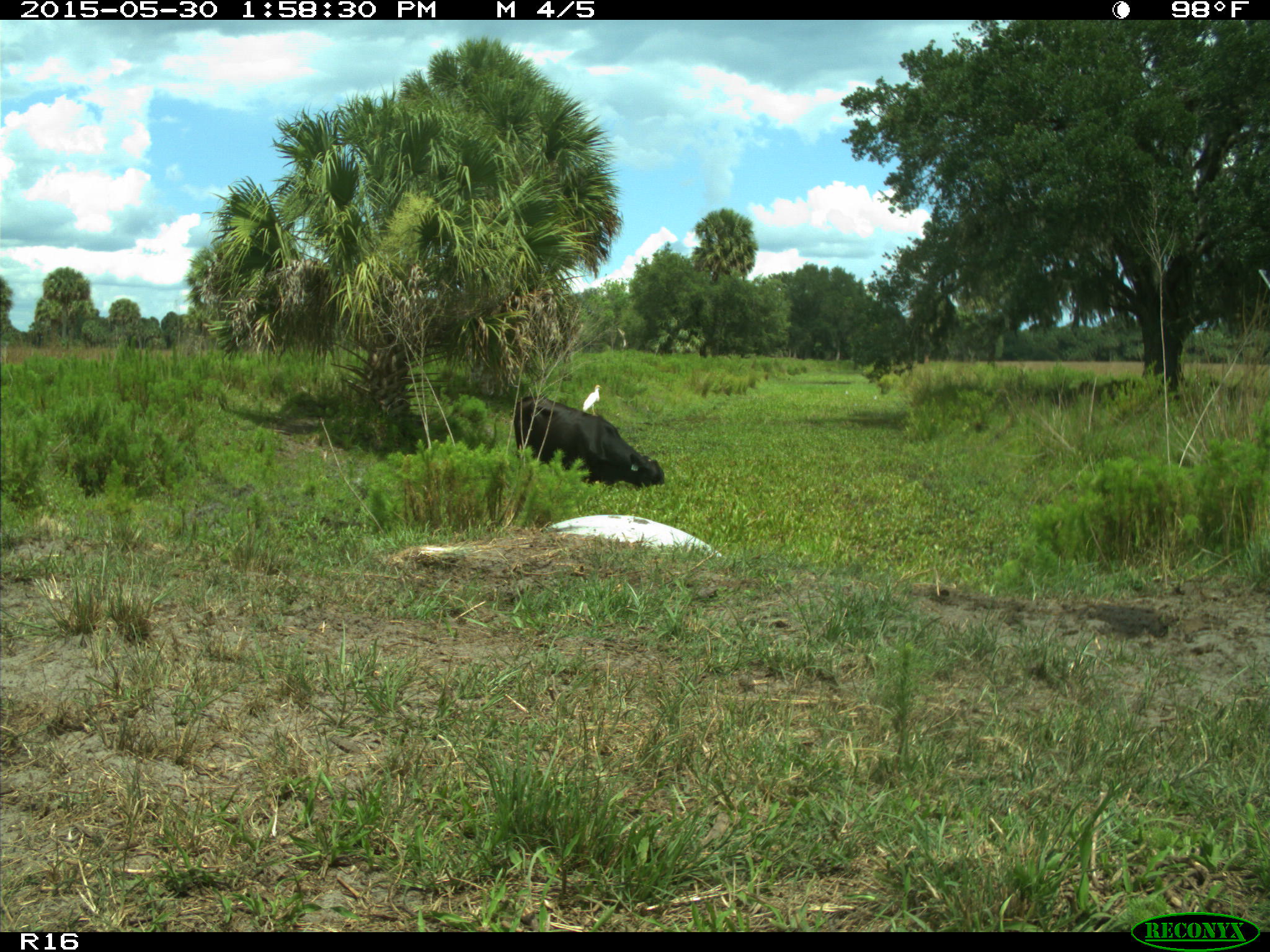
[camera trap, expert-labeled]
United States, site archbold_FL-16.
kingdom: Animalia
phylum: Chordata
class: Mammalia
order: Artiodactyla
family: Bovidae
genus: Bos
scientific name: Bos taurus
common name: domestic cow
Bos taurus (domestic cow).